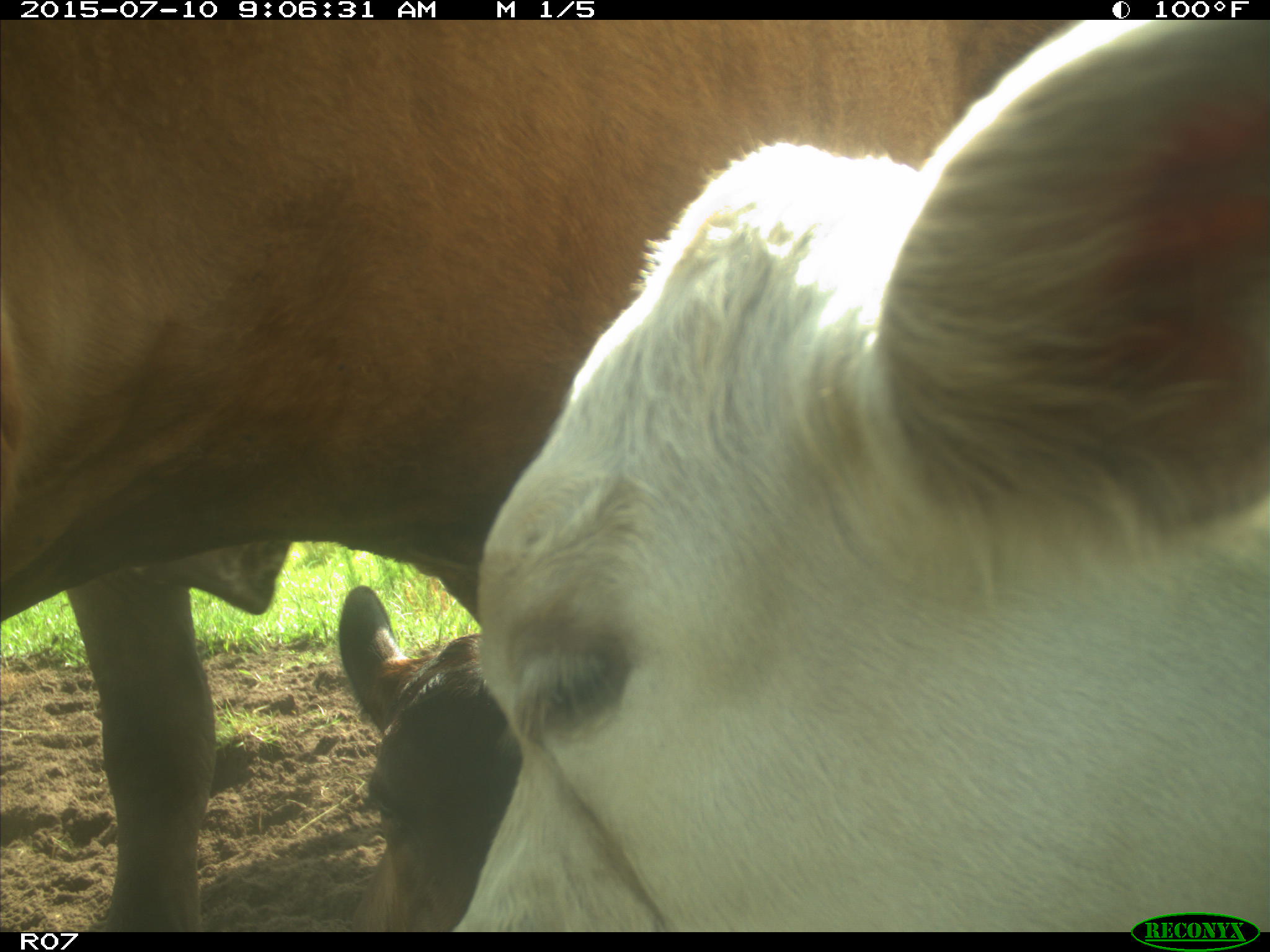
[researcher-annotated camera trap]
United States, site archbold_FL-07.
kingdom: Animalia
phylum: Chordata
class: Mammalia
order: Artiodactyla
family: Bovidae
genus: Bos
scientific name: Bos taurus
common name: domestic cow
Bos taurus (domestic cow).